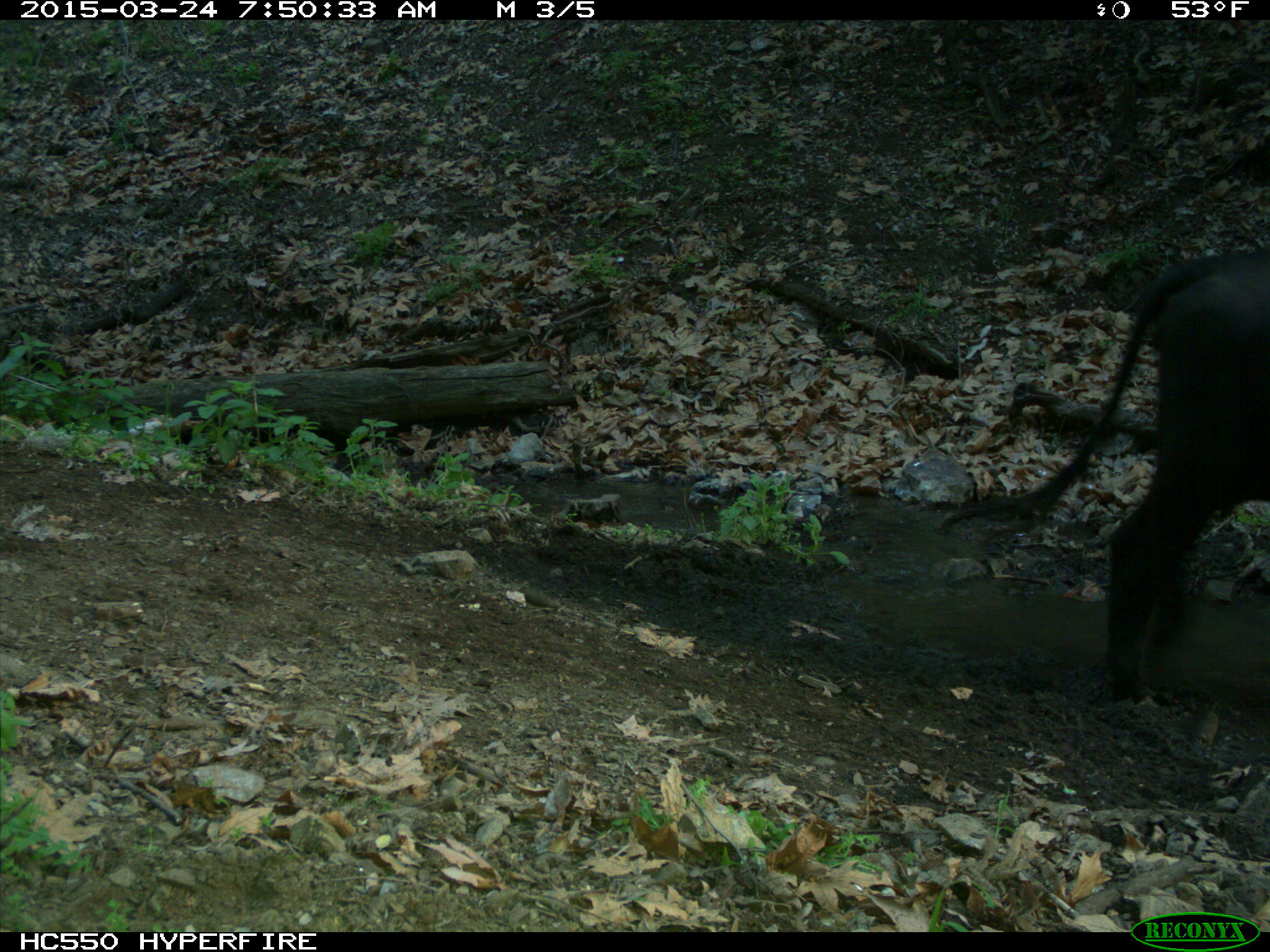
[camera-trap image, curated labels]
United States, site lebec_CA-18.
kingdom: Animalia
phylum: Chordata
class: Mammalia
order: Artiodactyla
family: Bovidae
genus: Bos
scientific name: Bos taurus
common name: domestic cow